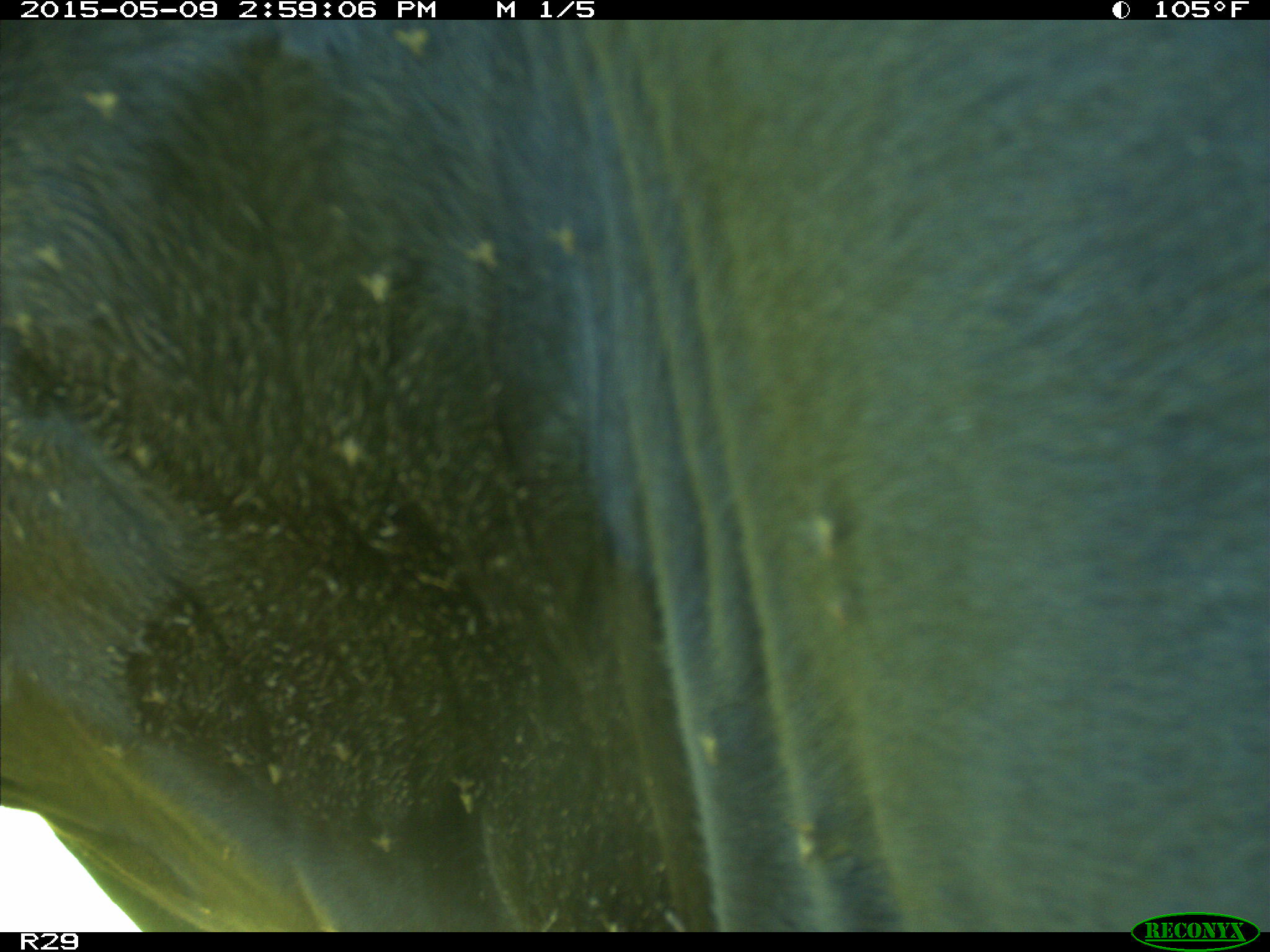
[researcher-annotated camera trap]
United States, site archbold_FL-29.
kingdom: Animalia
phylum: Chordata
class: Mammalia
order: Artiodactyla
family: Bovidae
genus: Bos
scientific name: Bos taurus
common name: domestic cow